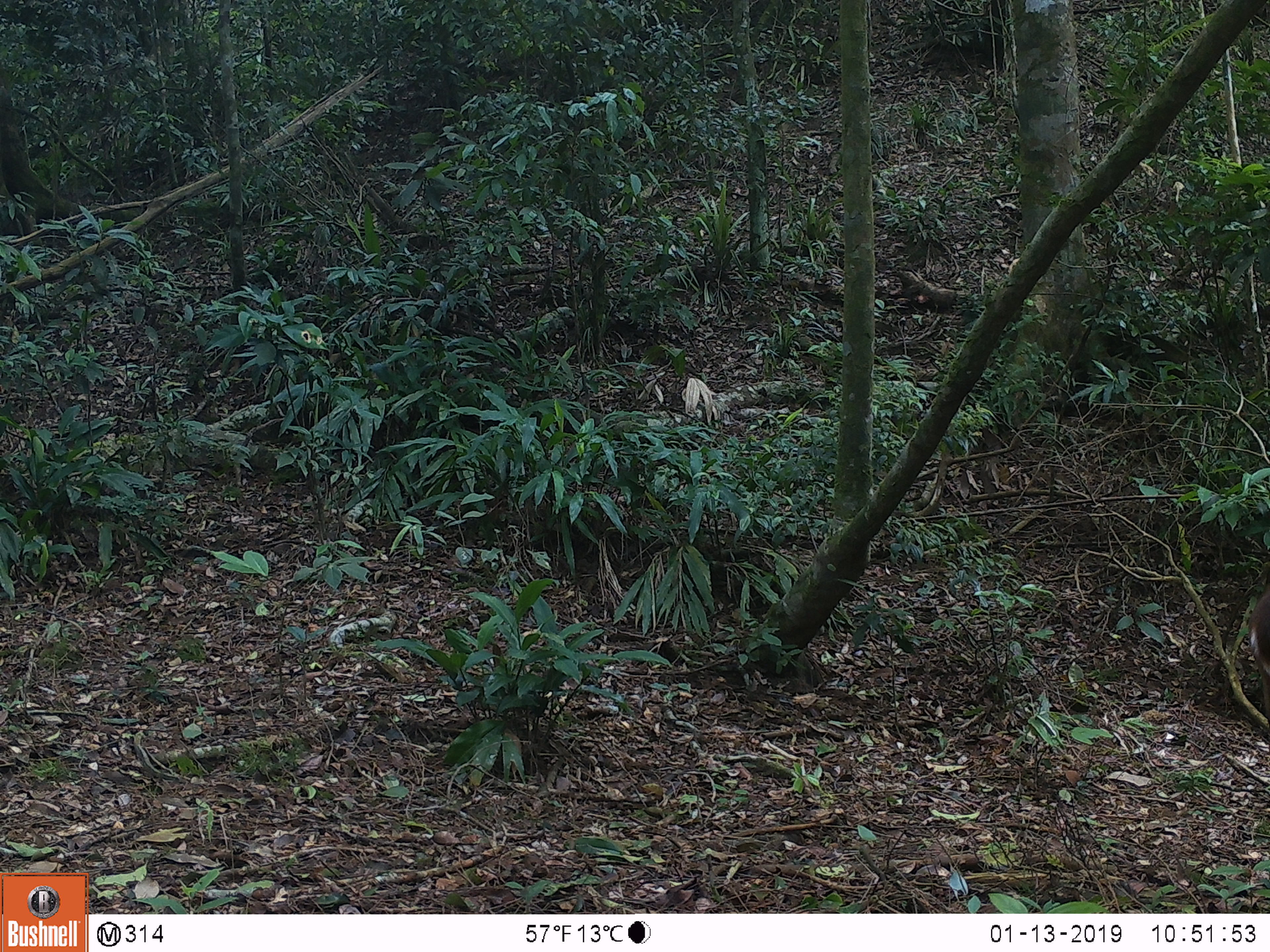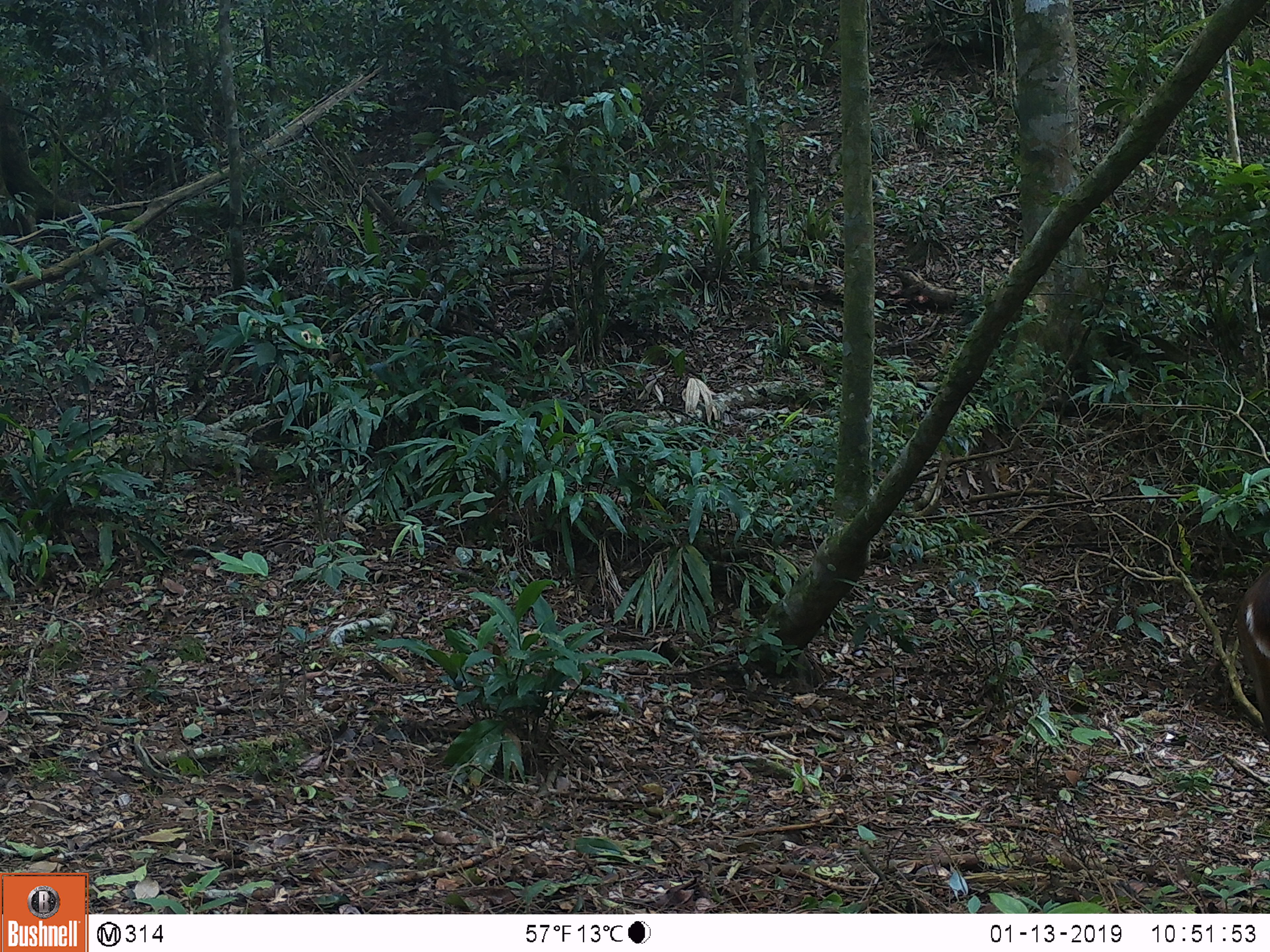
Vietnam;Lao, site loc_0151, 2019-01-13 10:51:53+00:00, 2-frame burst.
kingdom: Animalia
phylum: Chordata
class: Mammalia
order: Artiodactyla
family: Cervidae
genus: Muntiacus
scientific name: Muntiacus vuquangensis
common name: large-antlered muntjac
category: large antlered muntjac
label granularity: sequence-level